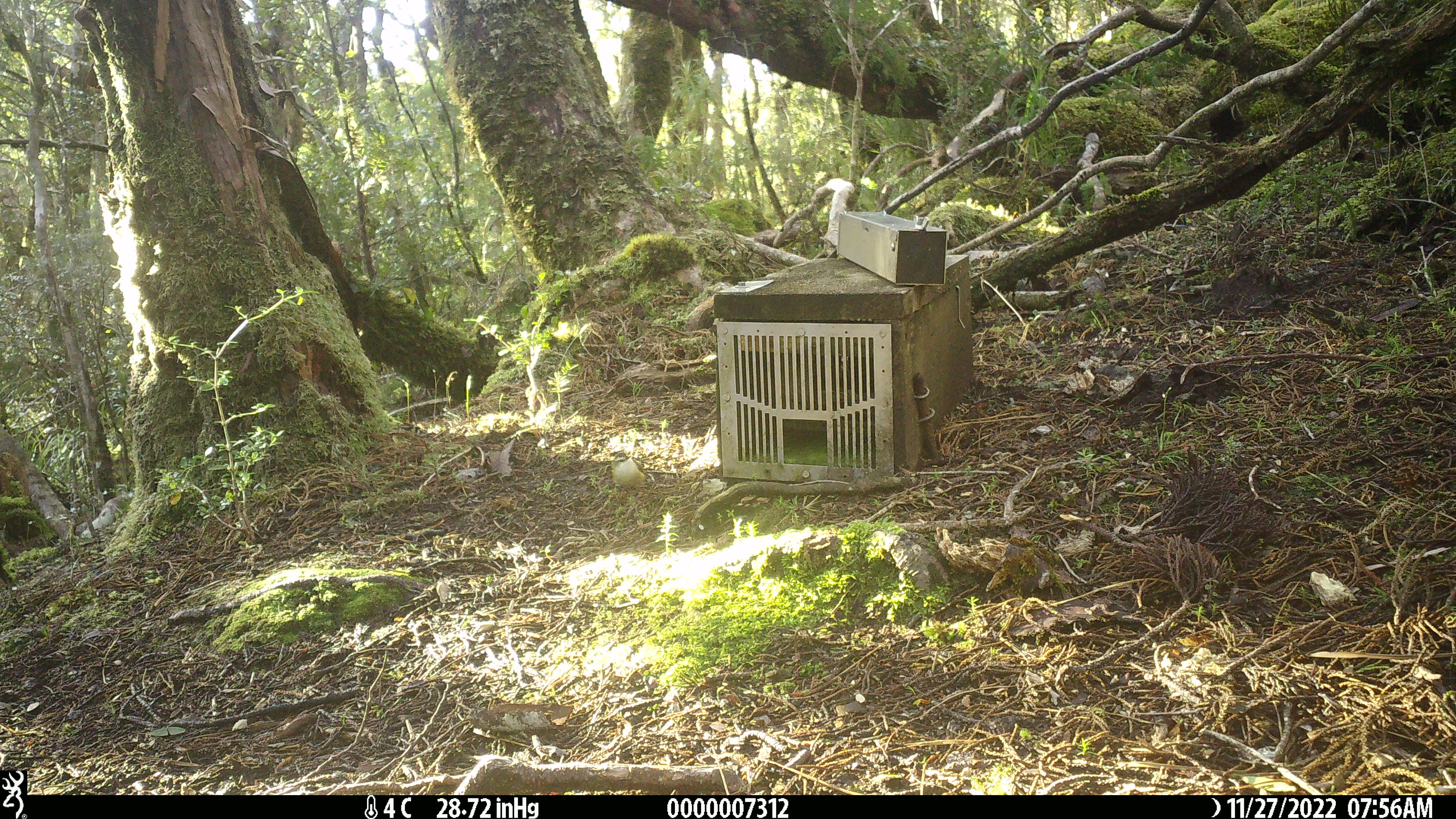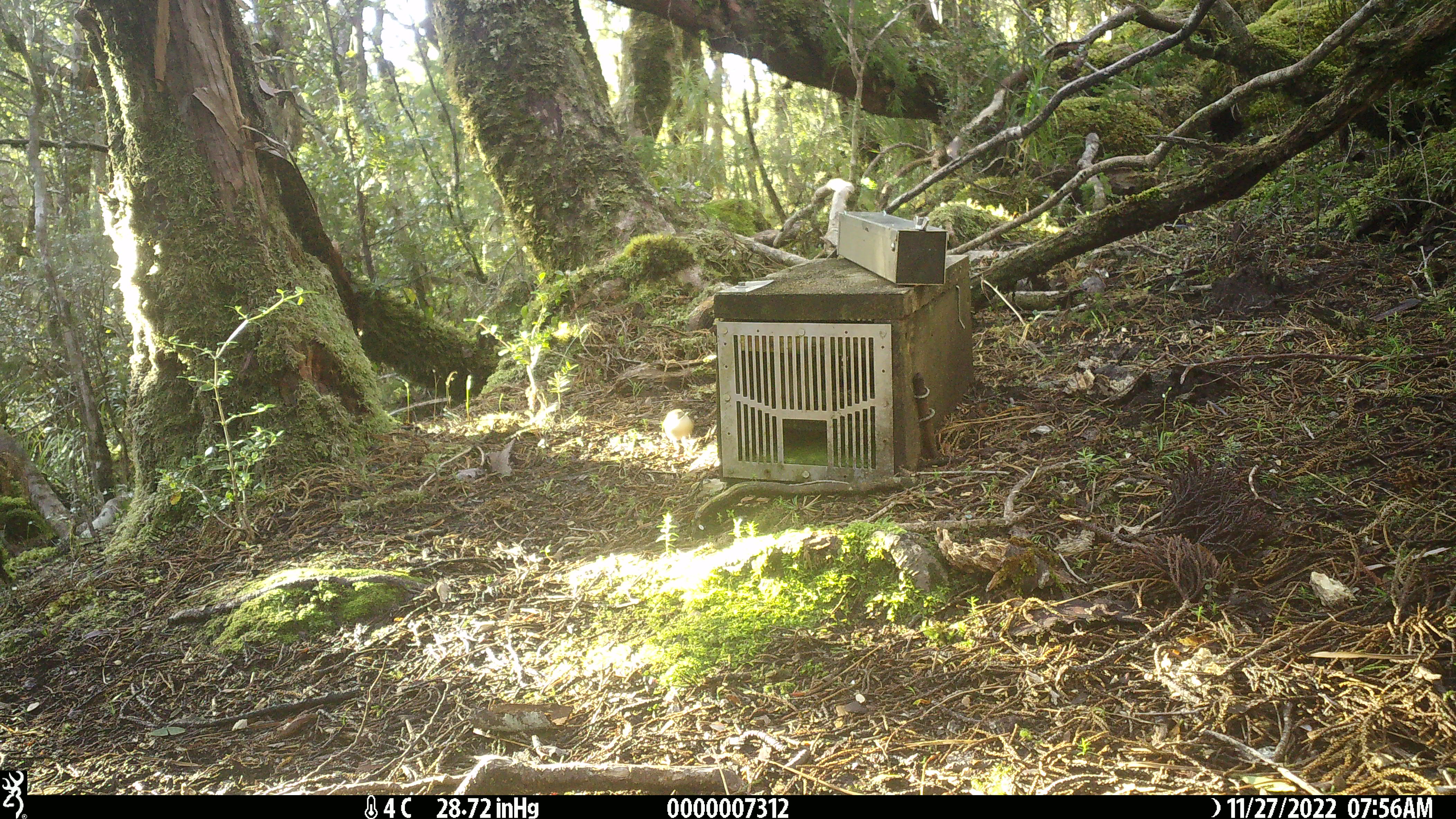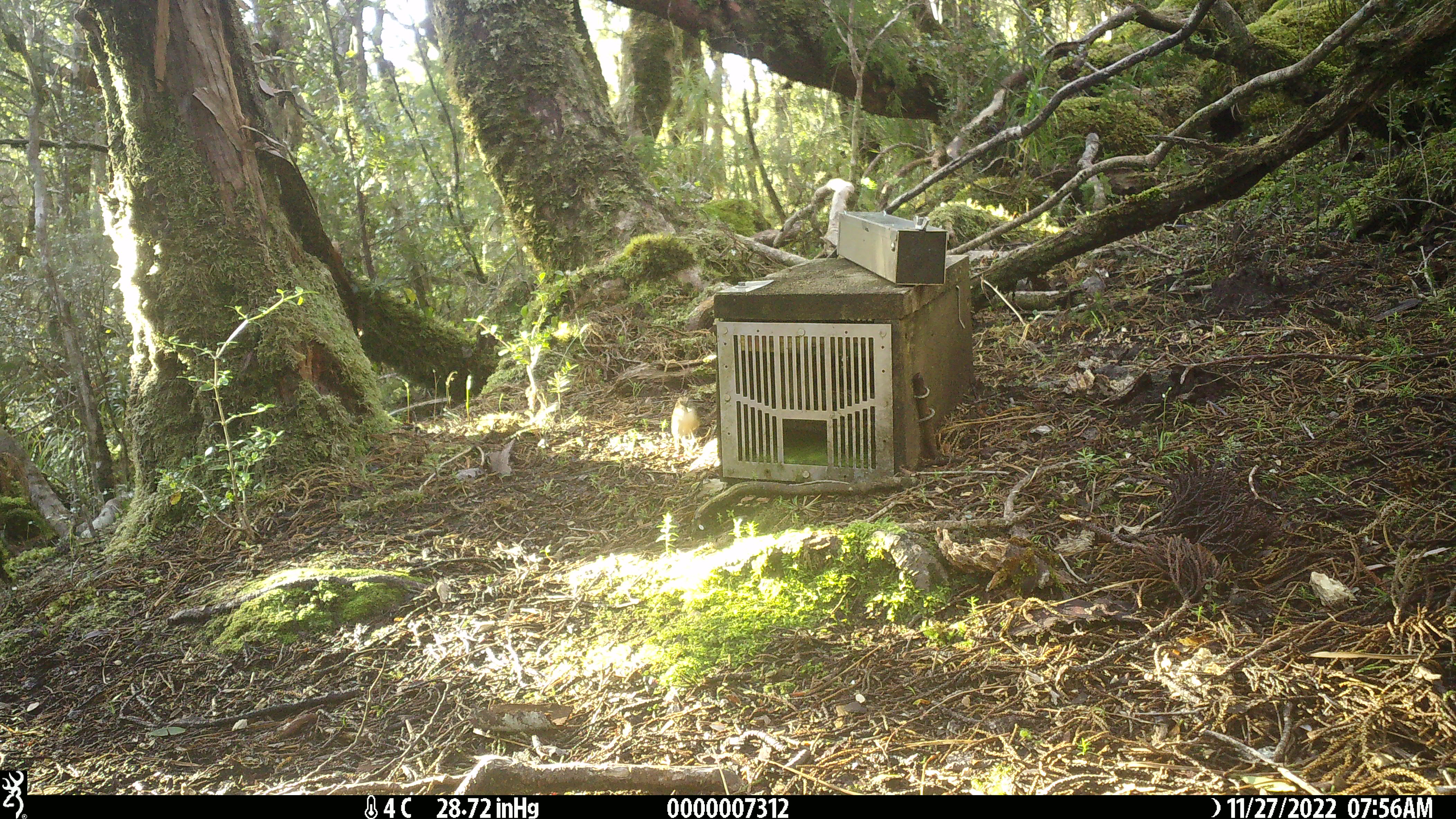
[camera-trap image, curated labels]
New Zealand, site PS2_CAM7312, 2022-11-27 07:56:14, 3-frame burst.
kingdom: Animalia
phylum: Chordata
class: Aves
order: Passeriformes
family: Acanthisittidae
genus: Acanthisitta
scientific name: Acanthisitta chloris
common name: rifleman